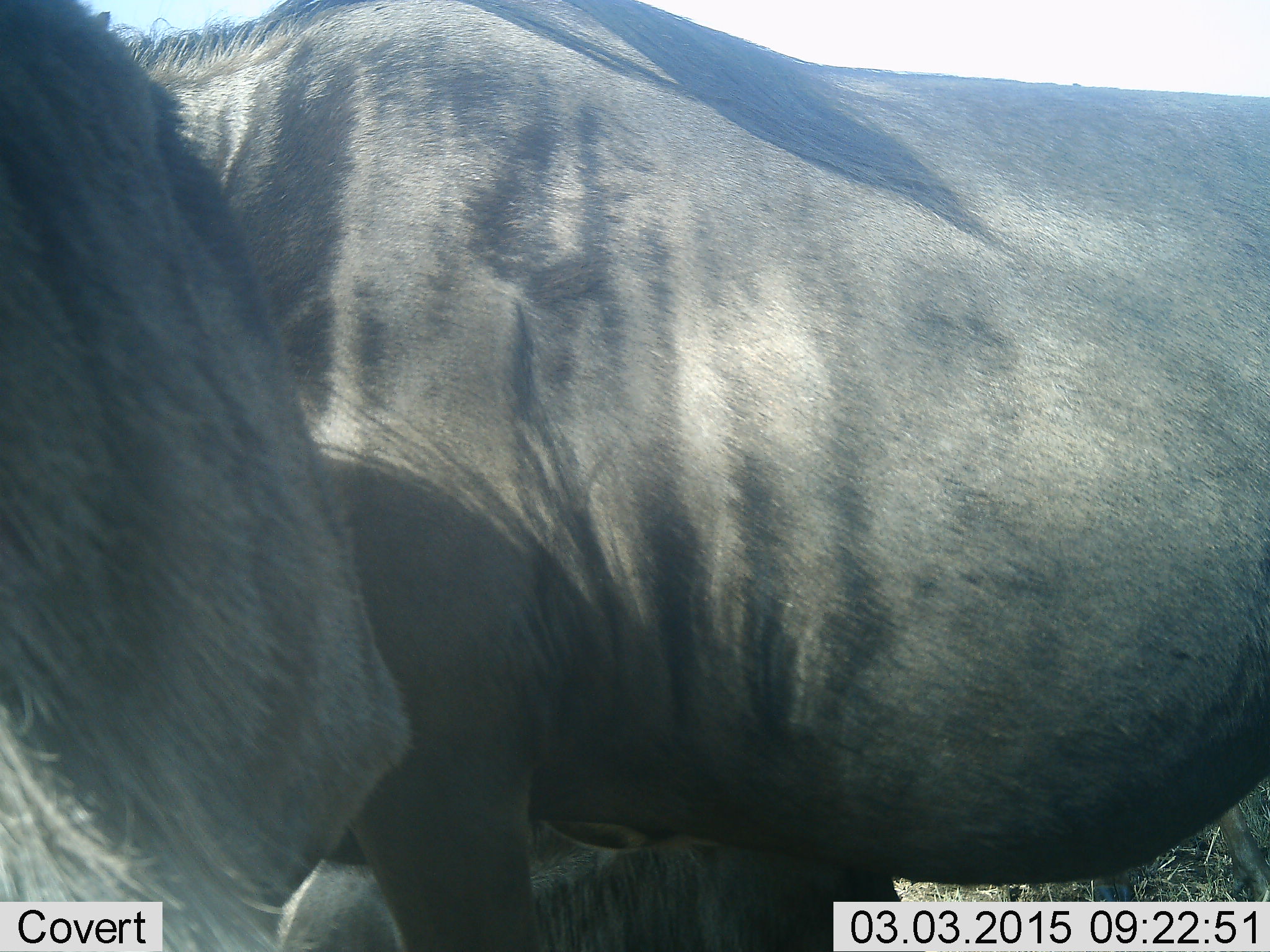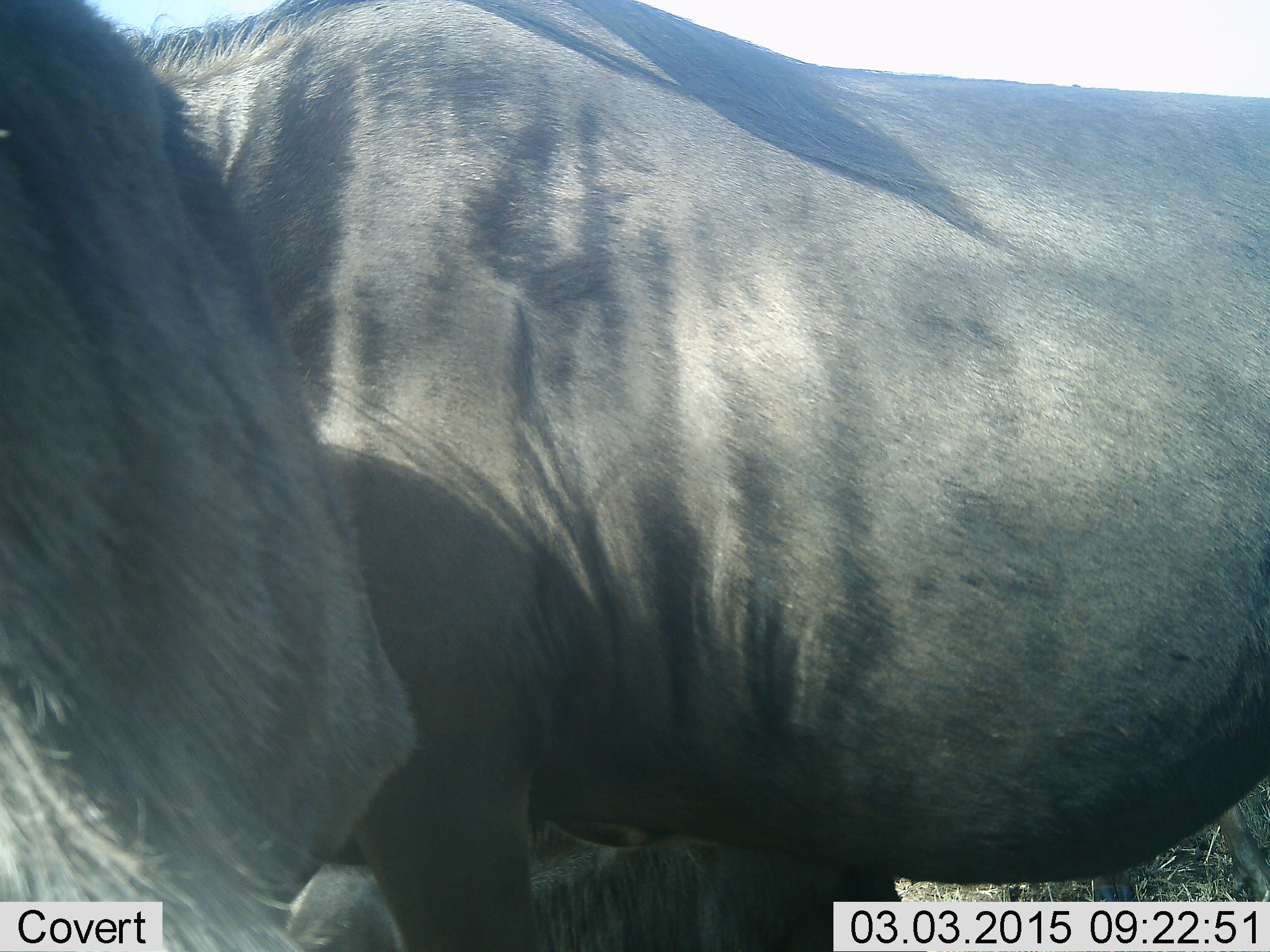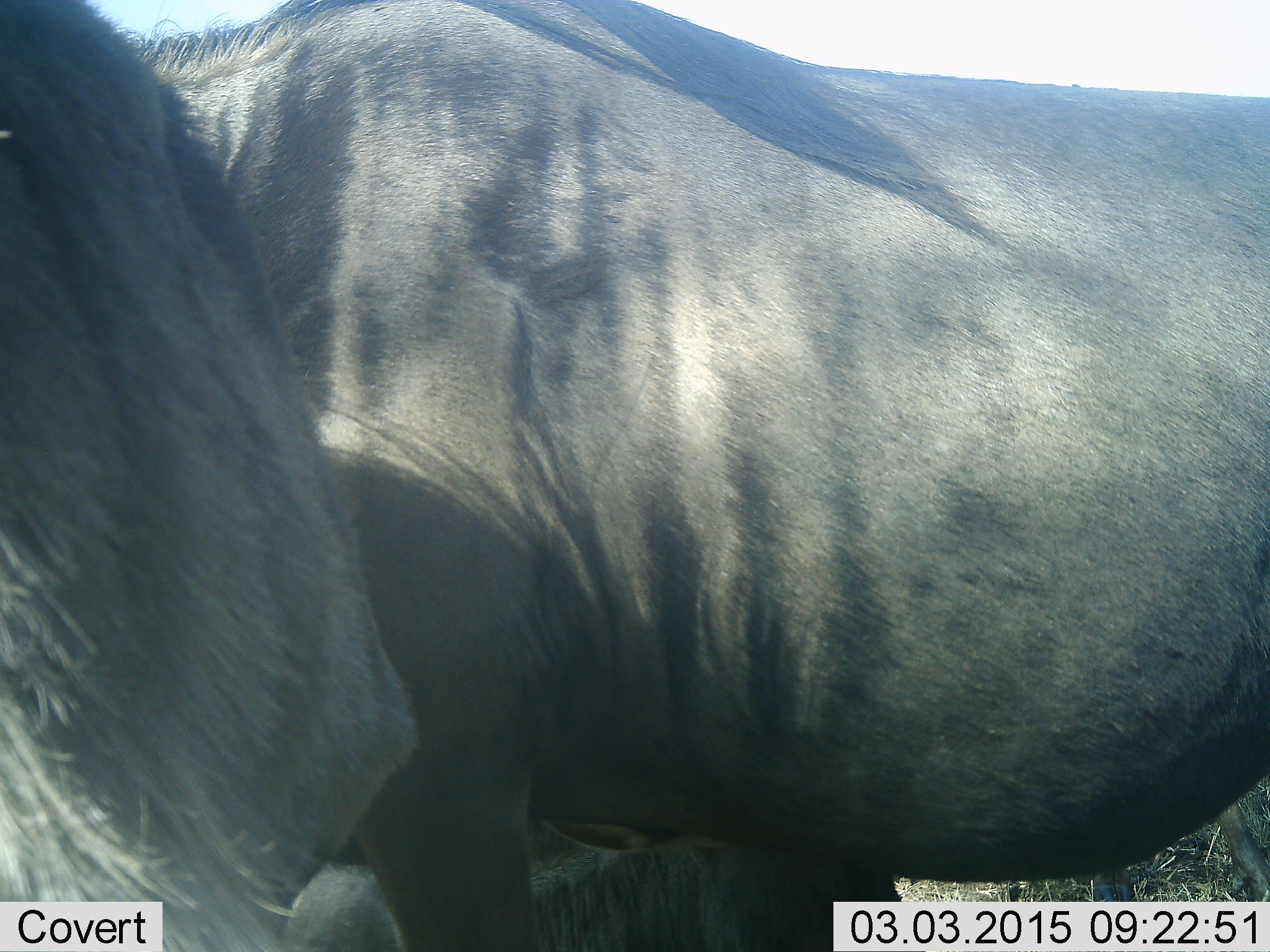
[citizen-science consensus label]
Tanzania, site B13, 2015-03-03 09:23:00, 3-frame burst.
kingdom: Animalia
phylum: Chordata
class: Mammalia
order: Artiodactyla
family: Bovidae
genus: Connochaetes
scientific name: Connochaetes taurinus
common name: blue wildebeest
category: wildebeest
Wildebeest (blue wildebeest) (Connochaetes taurinus), count 2. Behavior (volunteer vote fractions): standing 100%, resting 40%, moving 0%, interacting 0%. Young present (vote fraction): 0%. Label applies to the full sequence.